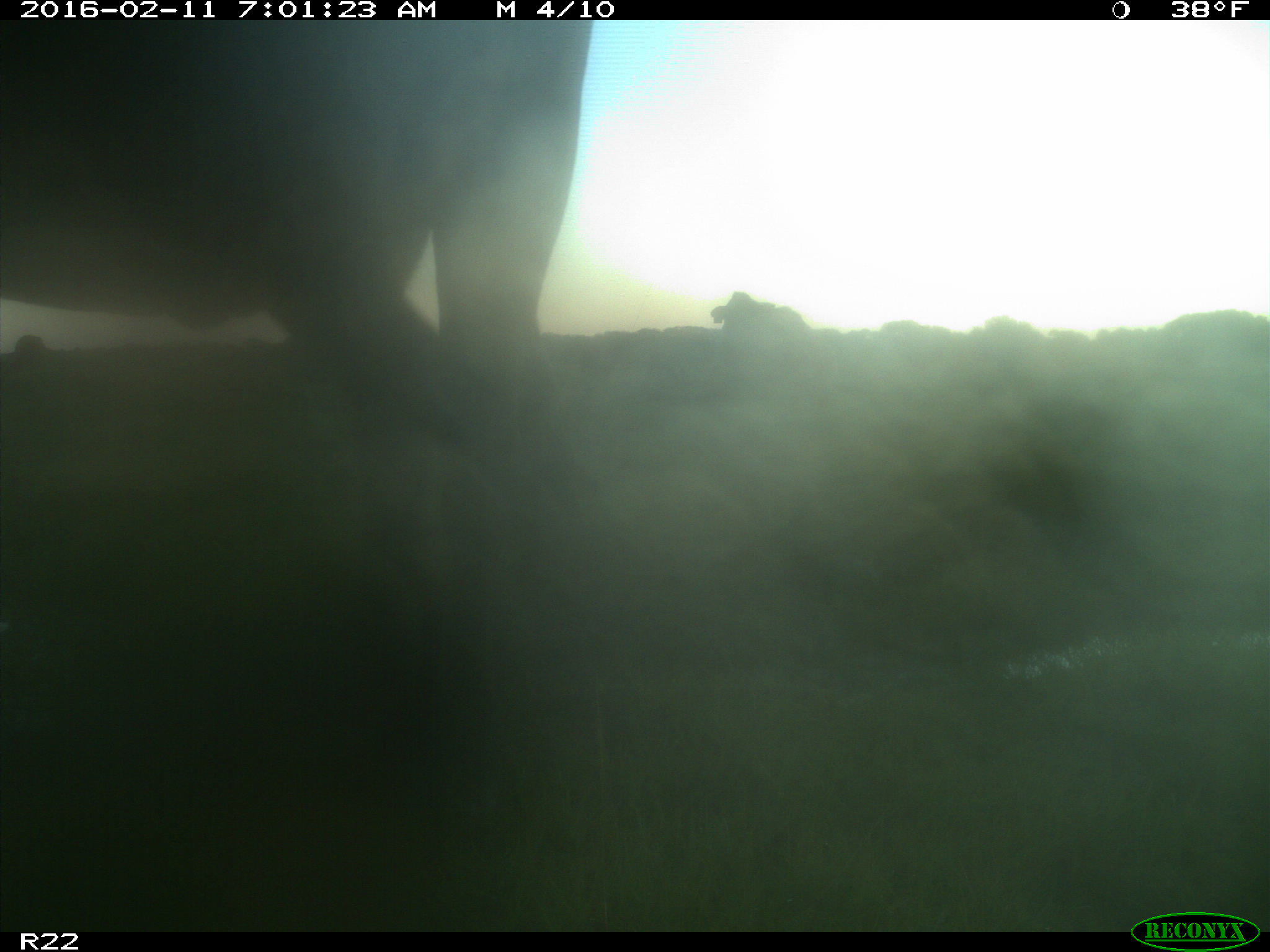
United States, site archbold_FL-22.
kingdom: Animalia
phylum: Chordata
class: Mammalia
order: Artiodactyla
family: Bovidae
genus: Bos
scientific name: Bos taurus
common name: domestic cow